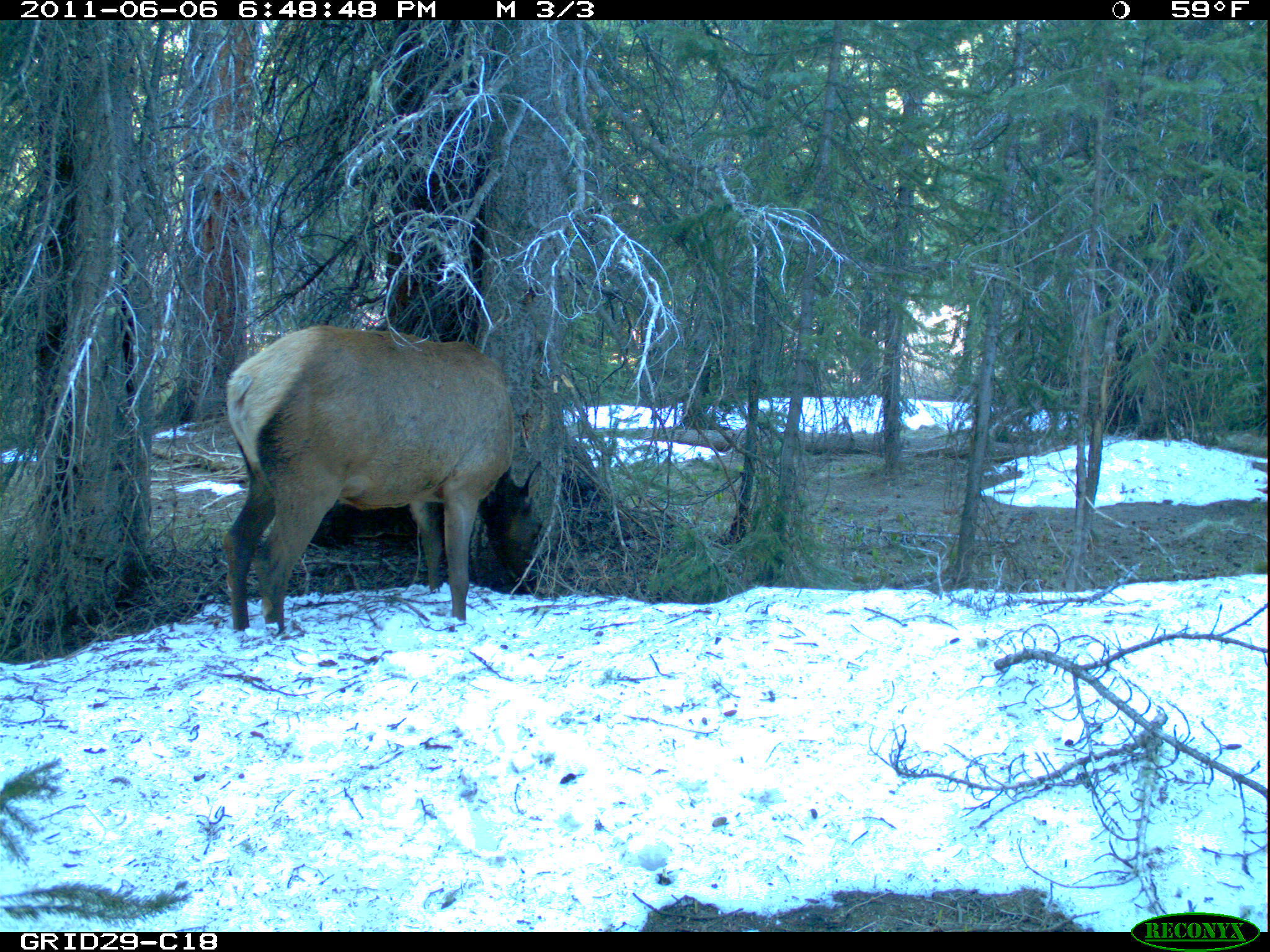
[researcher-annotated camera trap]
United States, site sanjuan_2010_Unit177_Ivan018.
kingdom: Animalia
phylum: Chordata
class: Mammalia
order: Artiodactyla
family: Cervidae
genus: Cervus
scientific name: Cervus elaphus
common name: red deer